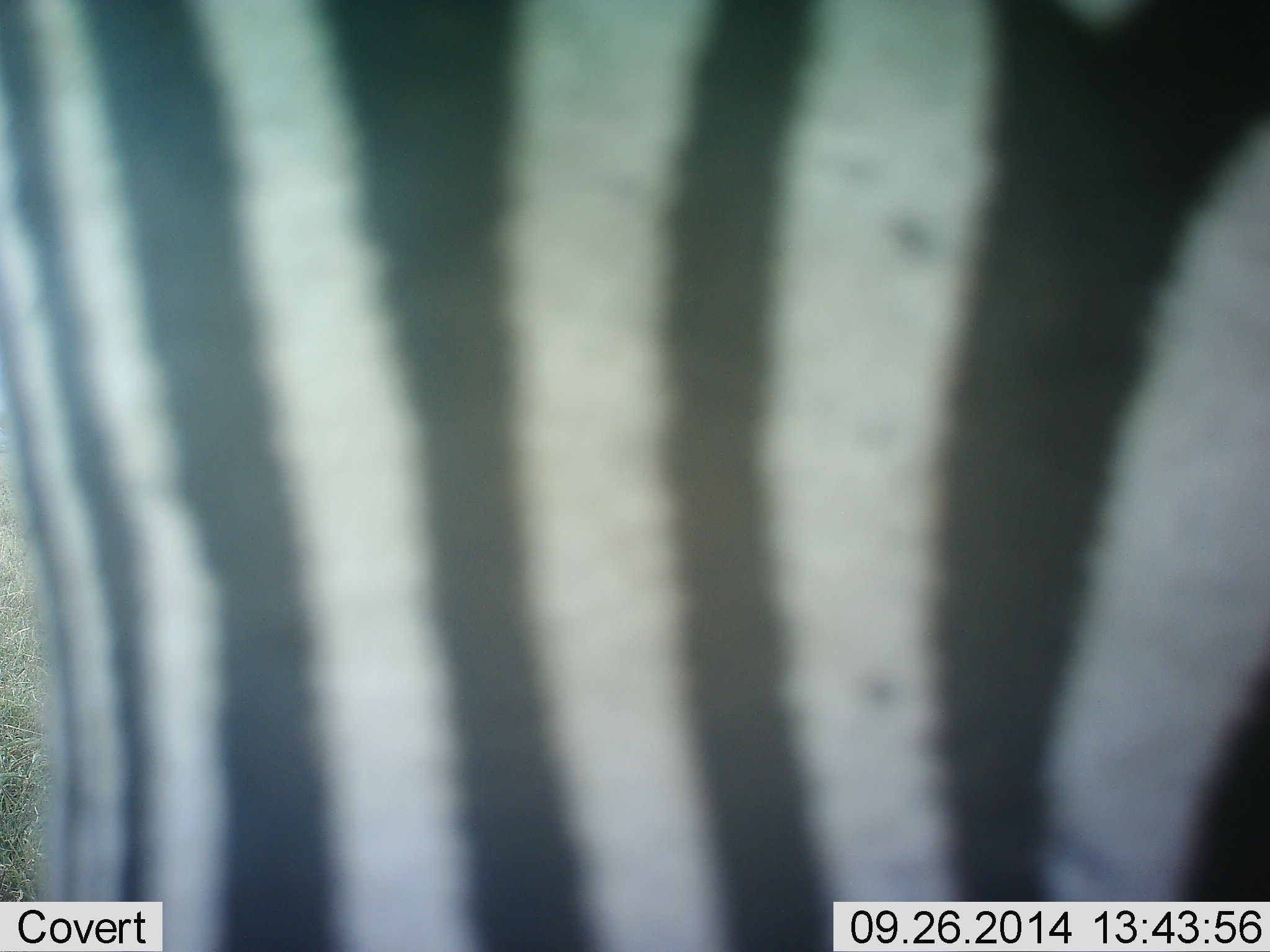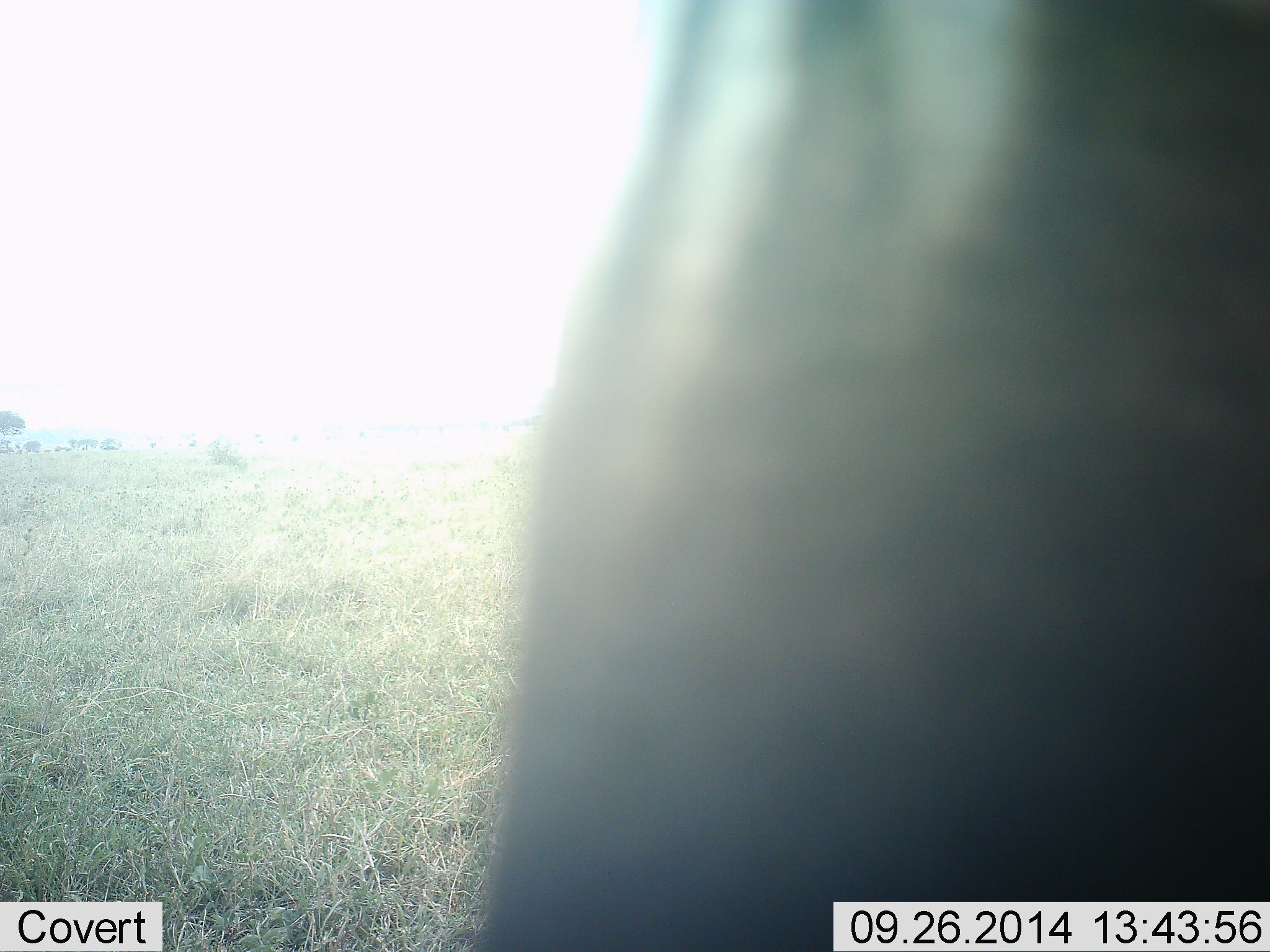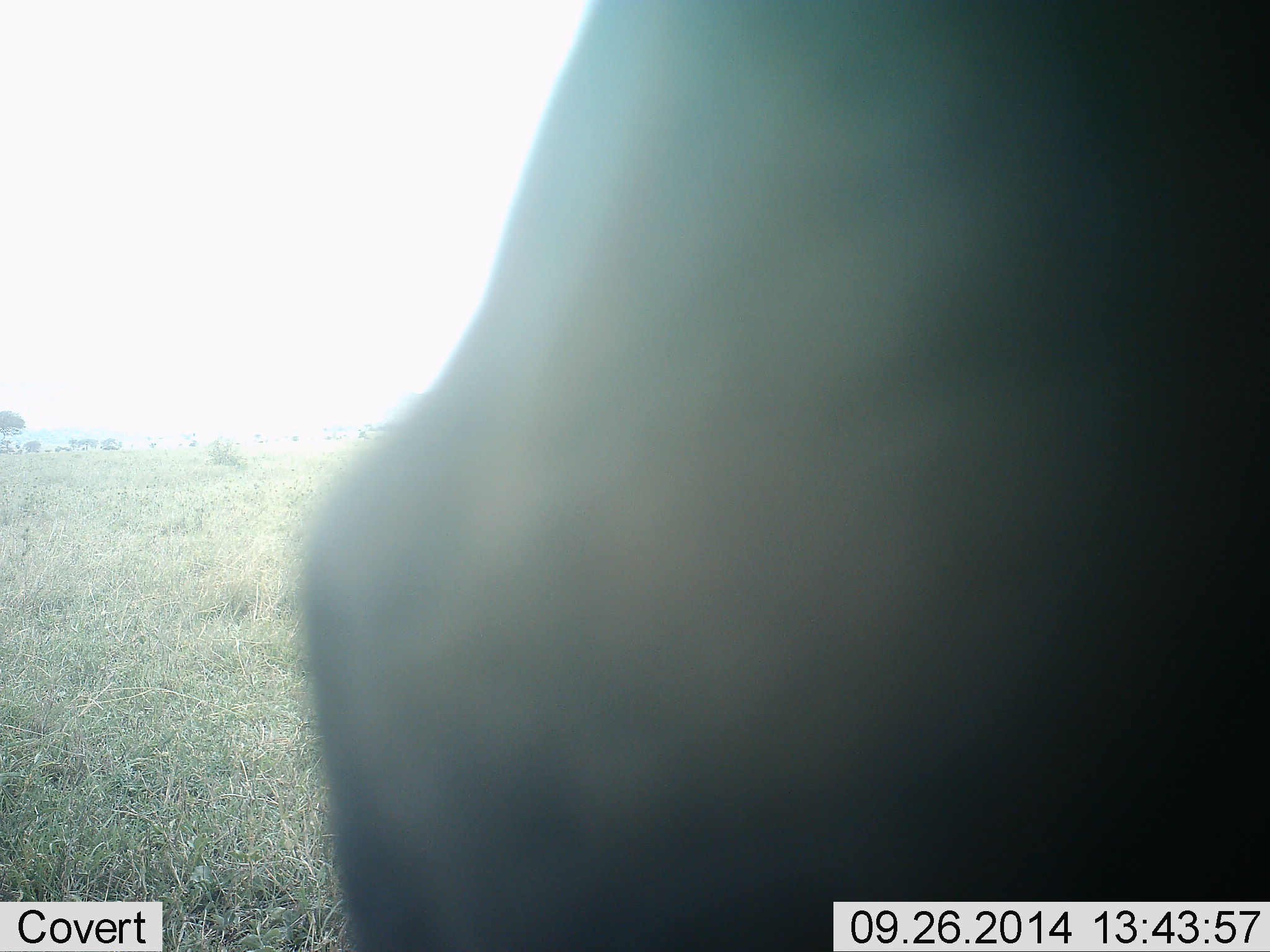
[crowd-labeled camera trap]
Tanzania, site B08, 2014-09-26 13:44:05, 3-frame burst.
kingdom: Animalia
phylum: Chordata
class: Mammalia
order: Perissodactyla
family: Equidae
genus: Equus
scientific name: Equus quagga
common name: plains zebra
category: zebra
Zebra (plains zebra) (Equus quagga), count 1. Behavior (volunteer vote fractions): standing 30%, resting 0%, moving 70%, interacting 0%. Young present (vote fraction): 0%. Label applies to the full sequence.